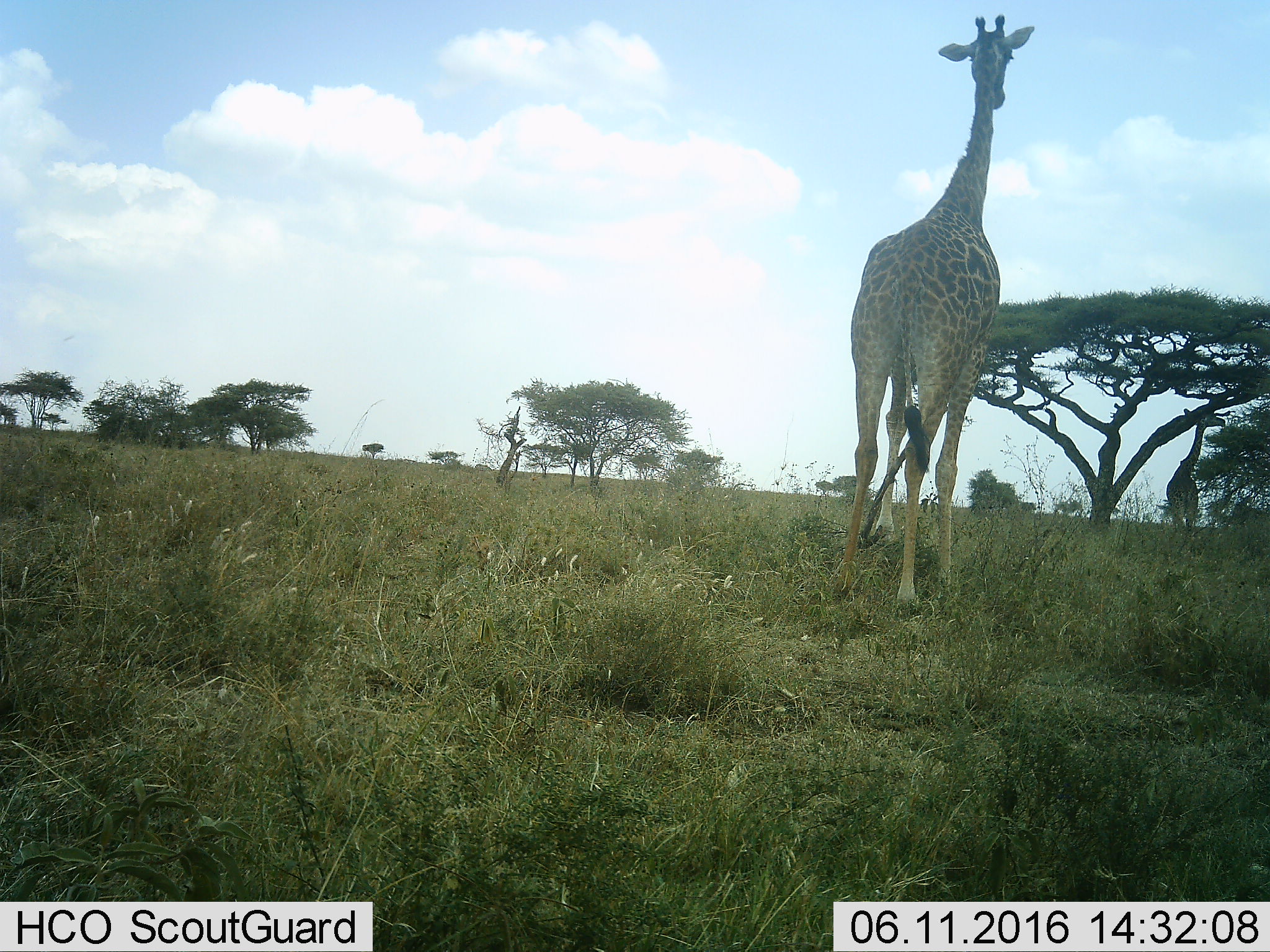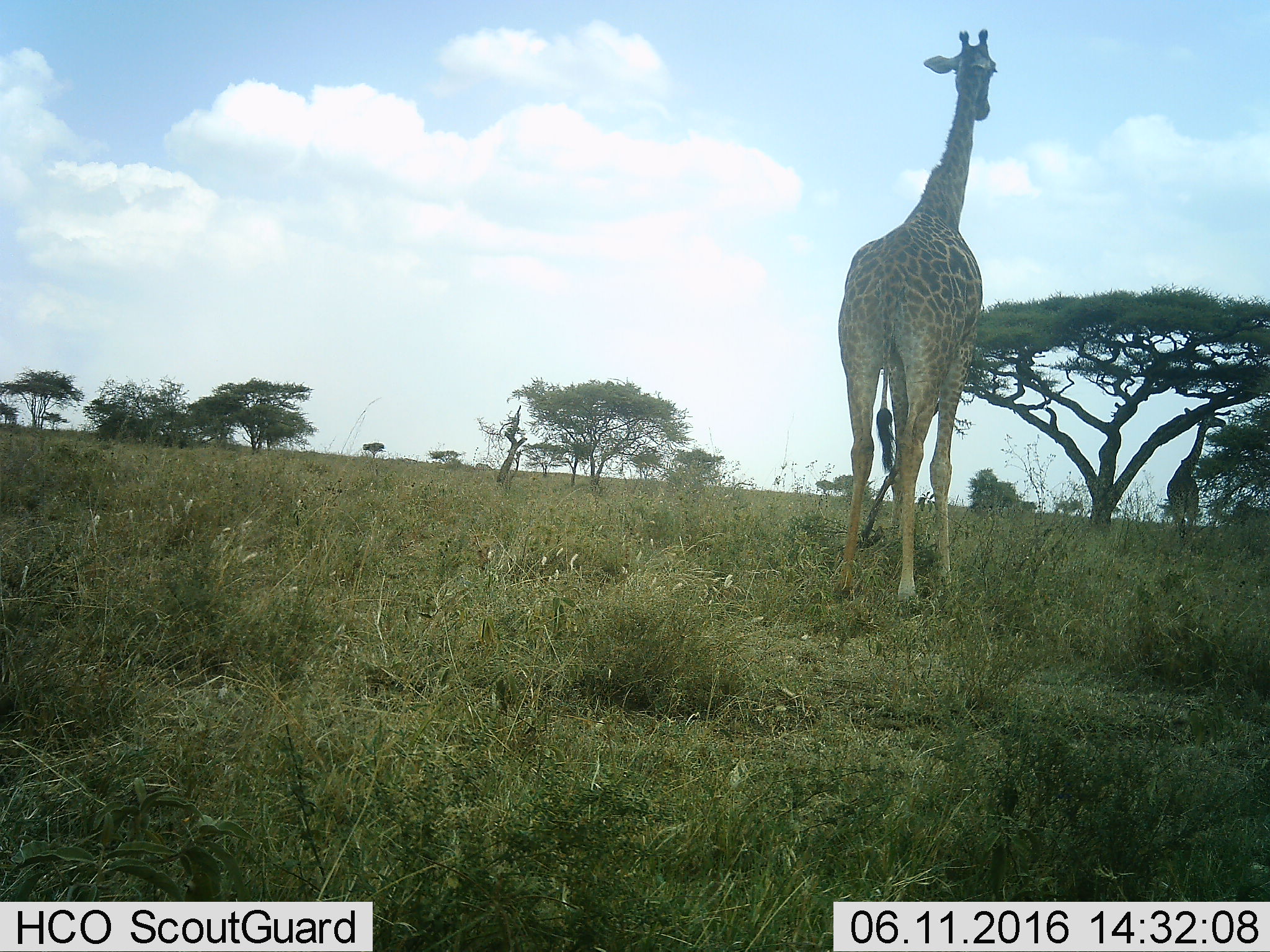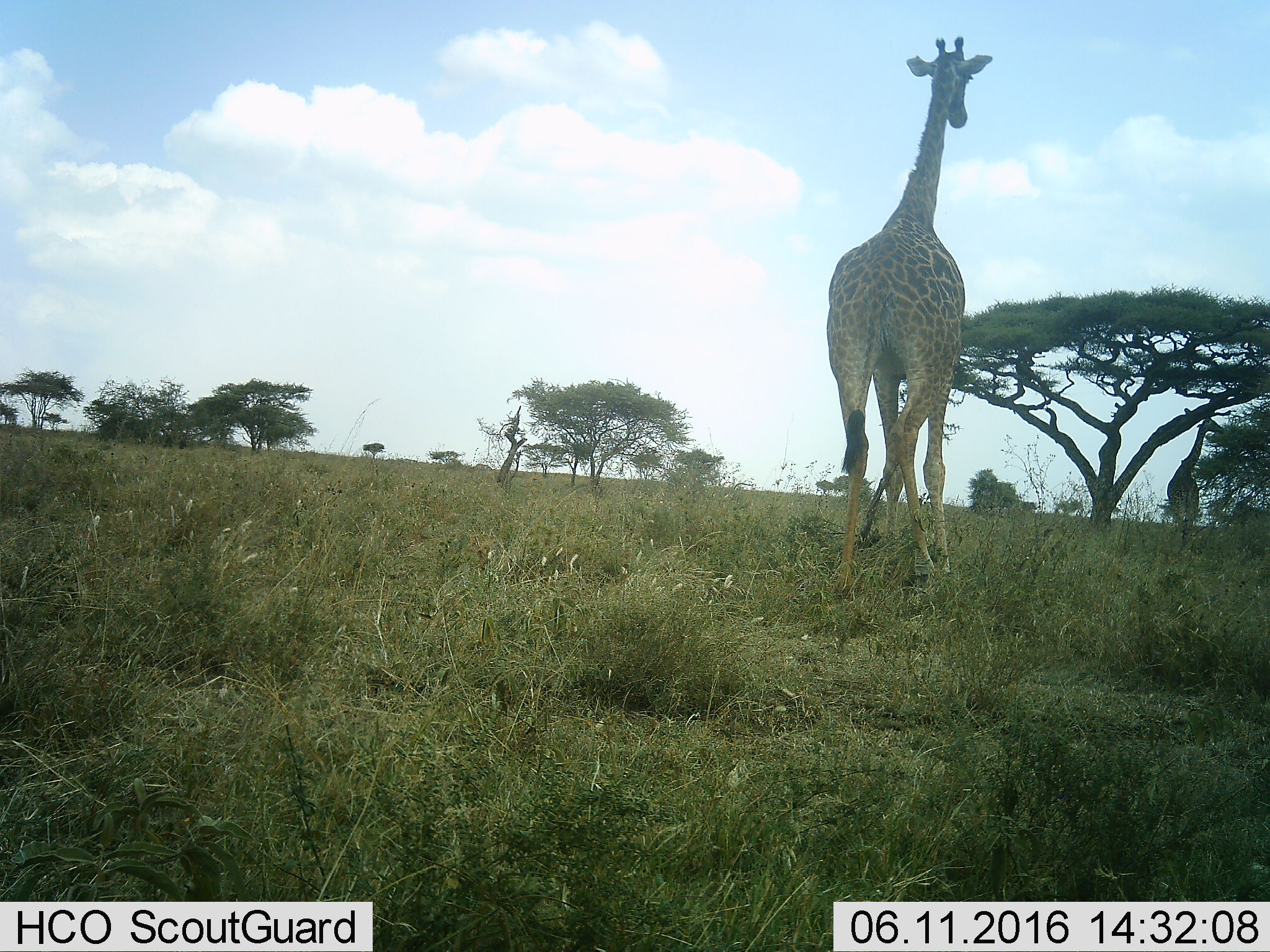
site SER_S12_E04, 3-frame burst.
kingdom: Animalia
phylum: Chordata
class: Mammalia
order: Artiodactyla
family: Giraffidae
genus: Giraffa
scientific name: Giraffa camelopardalis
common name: giraffe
Giraffe (Giraffa camelopardalis), count 1. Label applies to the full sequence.